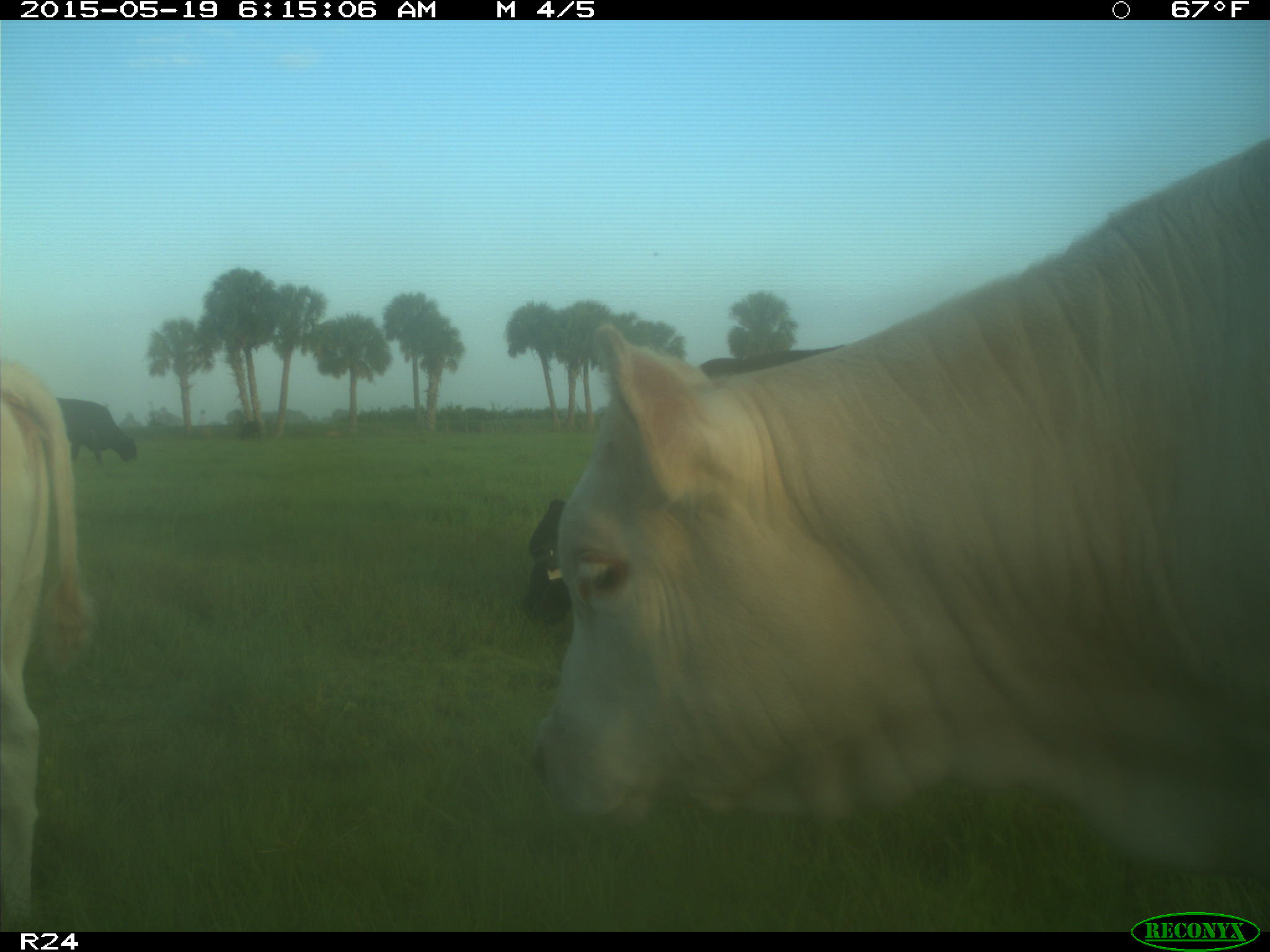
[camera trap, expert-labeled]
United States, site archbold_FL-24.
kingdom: Animalia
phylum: Chordata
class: Mammalia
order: Artiodactyla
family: Bovidae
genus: Bos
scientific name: Bos taurus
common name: domestic cow